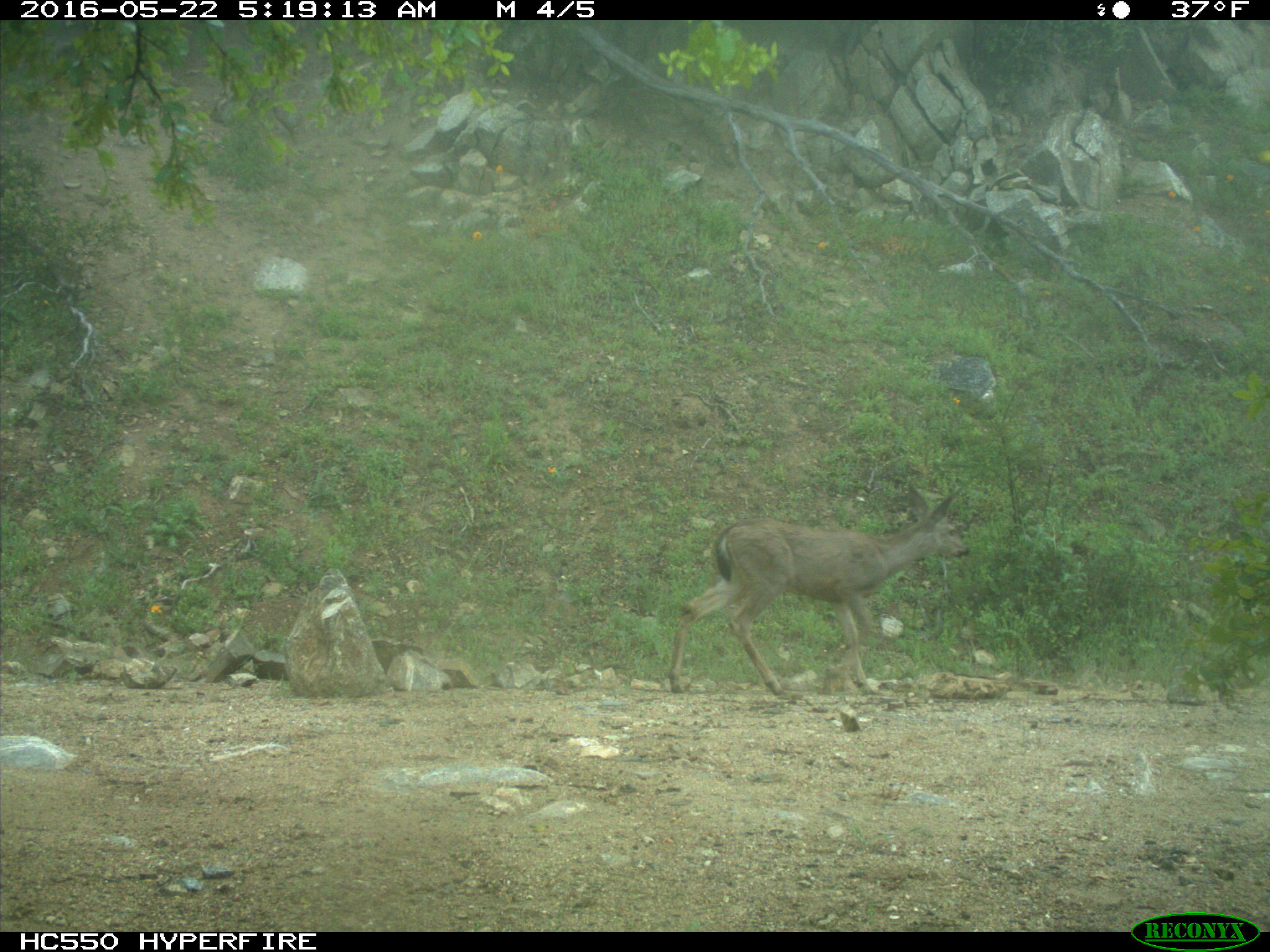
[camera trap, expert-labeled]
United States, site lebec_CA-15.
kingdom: Animalia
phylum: Chordata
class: Mammalia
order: Artiodactyla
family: Cervidae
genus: Odocoileus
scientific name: Odocoileus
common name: deer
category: unidentified deer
Unidentified deer (deer) (Odocoileus).